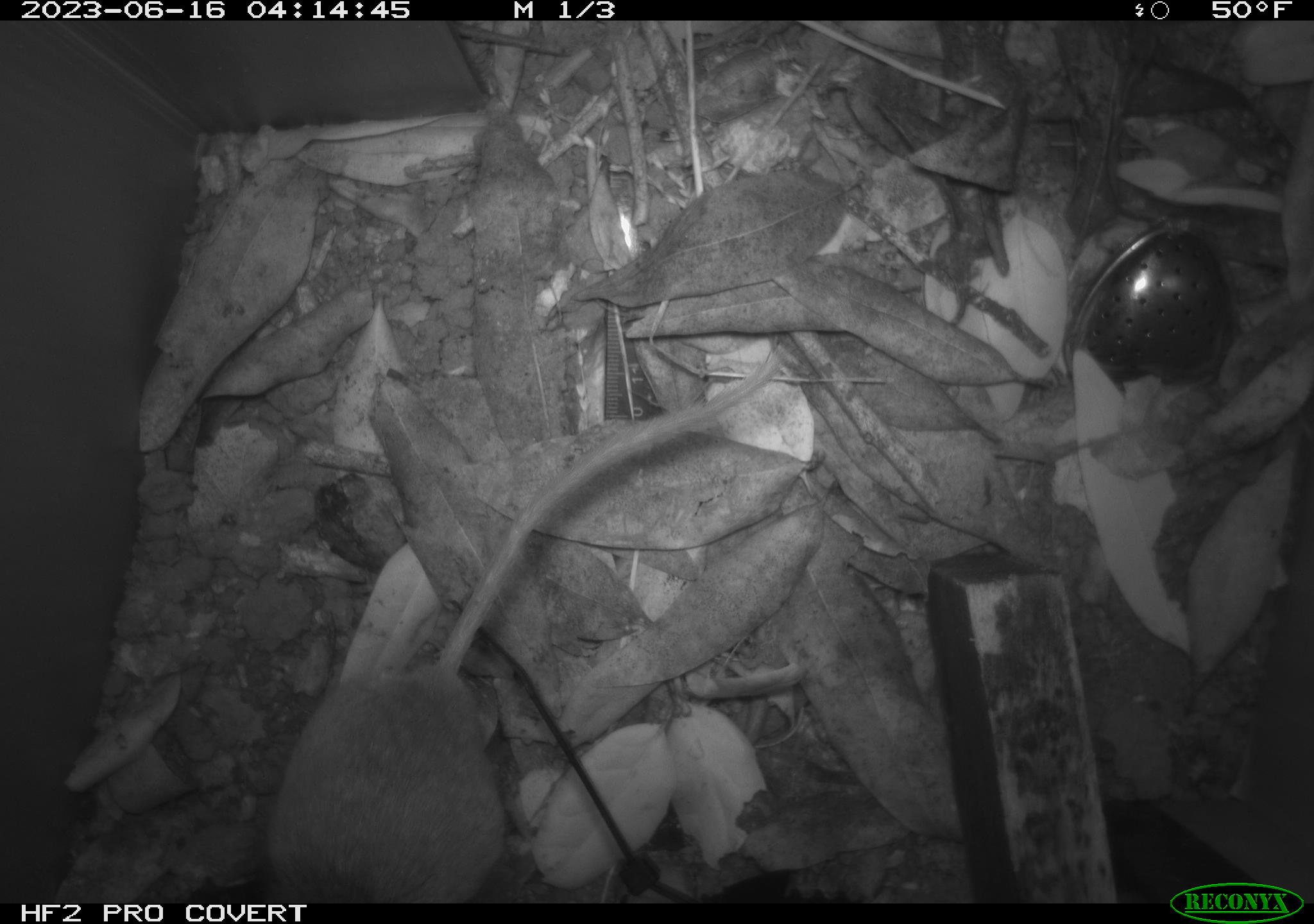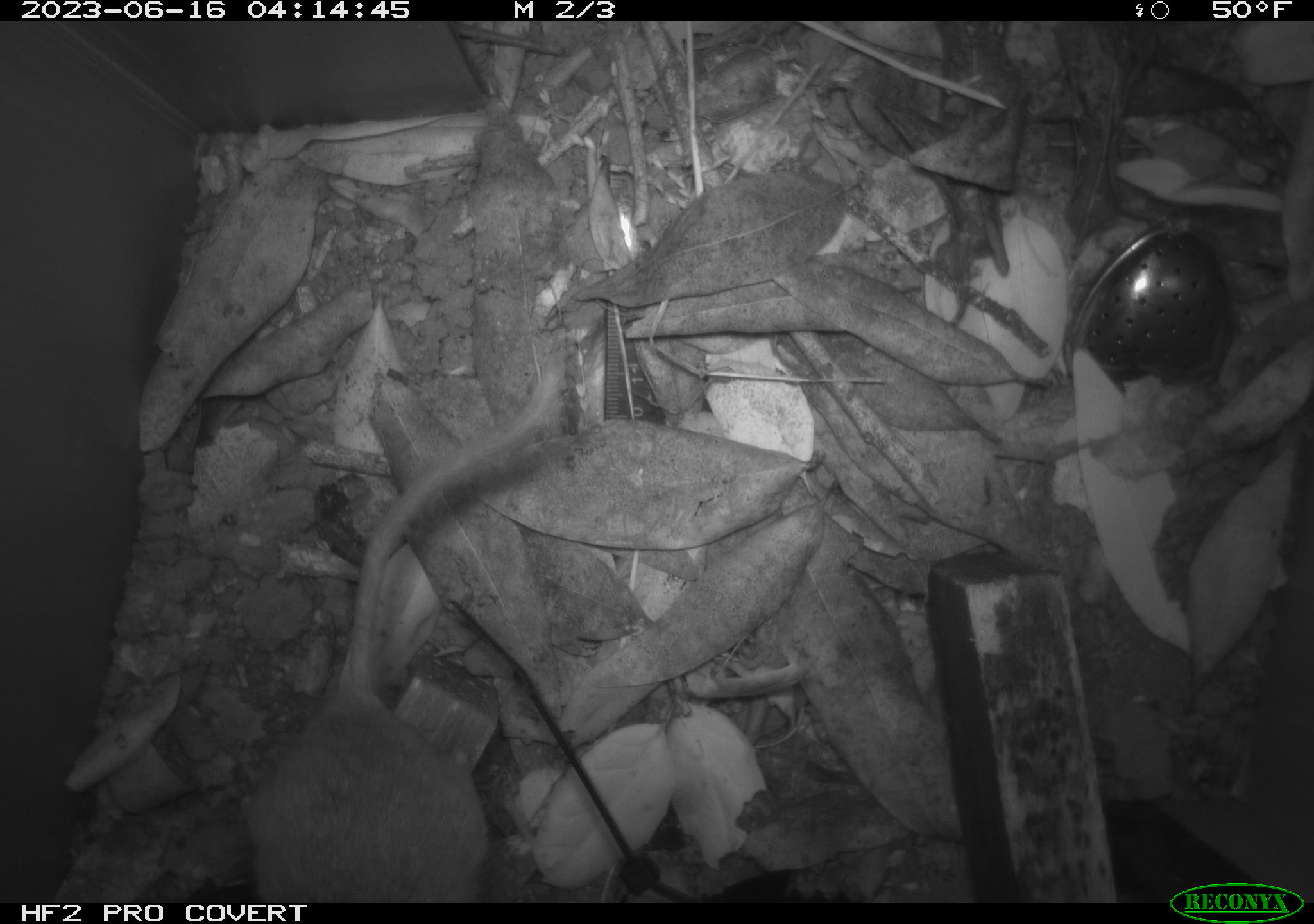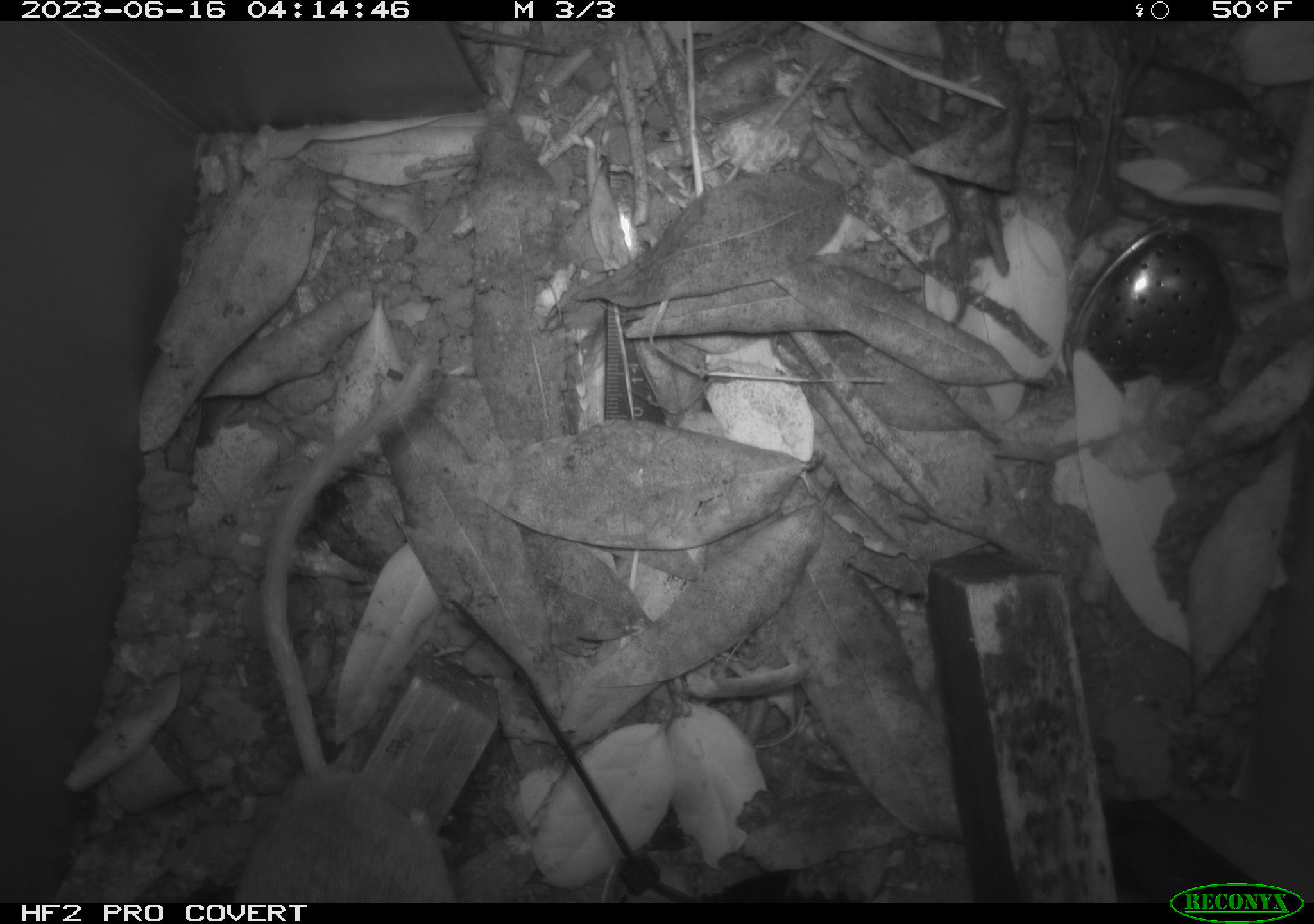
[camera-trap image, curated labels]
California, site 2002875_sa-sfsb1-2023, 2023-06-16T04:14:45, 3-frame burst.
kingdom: Animalia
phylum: Chordata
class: Mammalia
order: Rodentia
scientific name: Rodentia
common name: mouse species